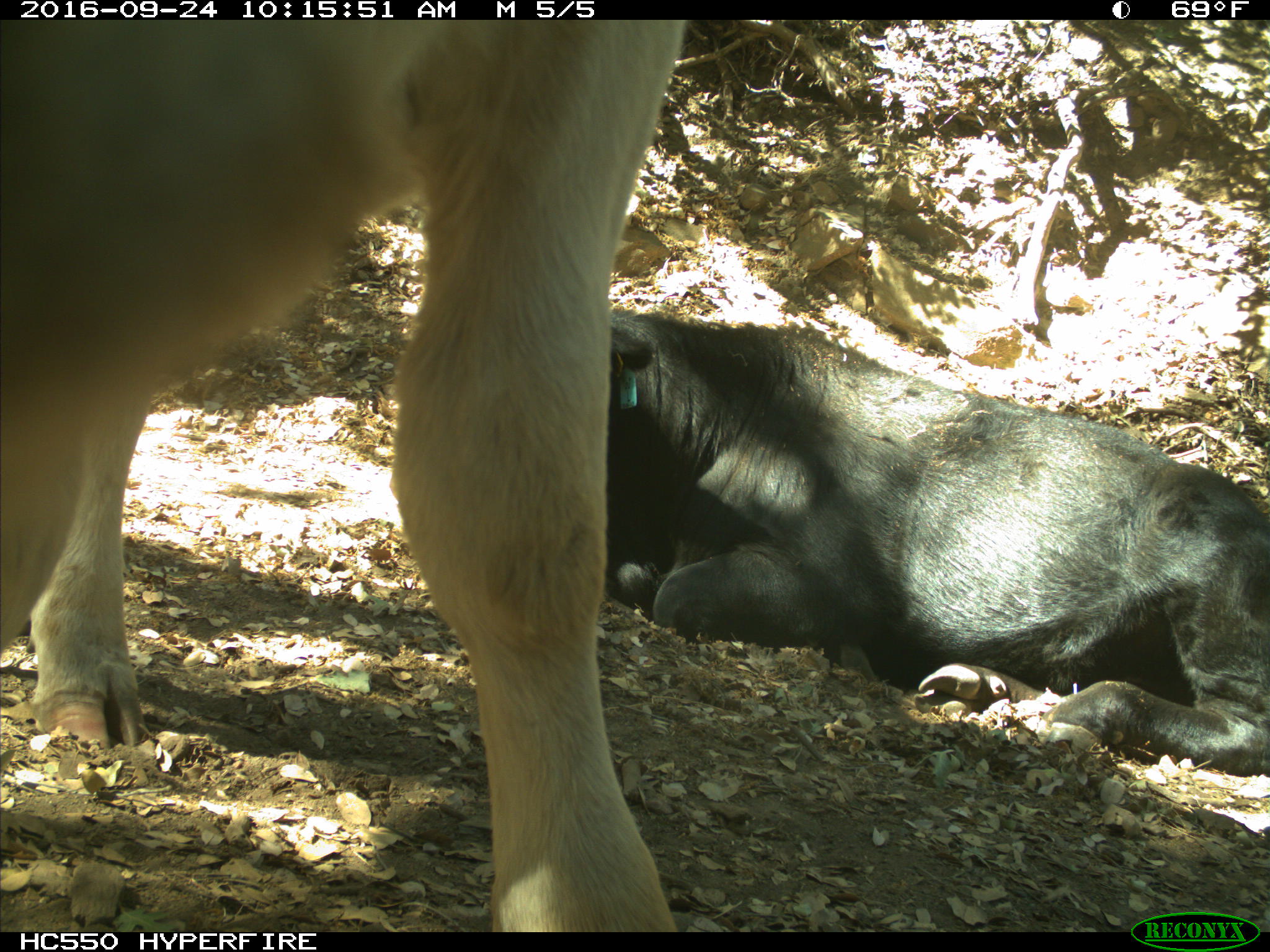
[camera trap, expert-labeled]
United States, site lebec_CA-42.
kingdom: Animalia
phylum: Chordata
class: Mammalia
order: Artiodactyla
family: Bovidae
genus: Bos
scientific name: Bos taurus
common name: domestic cow